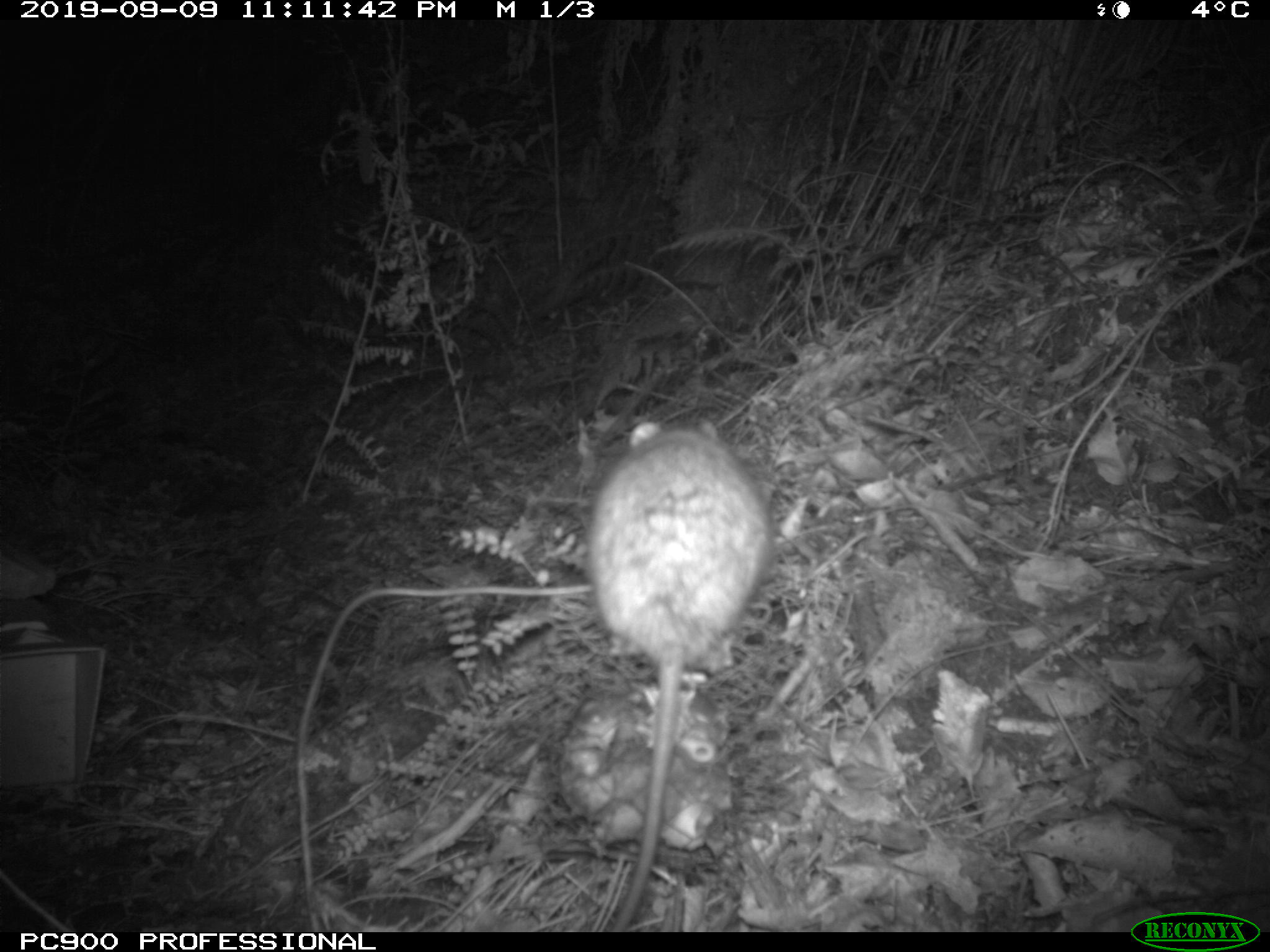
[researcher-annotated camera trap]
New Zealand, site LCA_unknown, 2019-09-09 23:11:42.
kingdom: Animalia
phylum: Chordata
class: Mammalia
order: Rodentia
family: Muridae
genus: Rattus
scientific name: Rattus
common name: rat